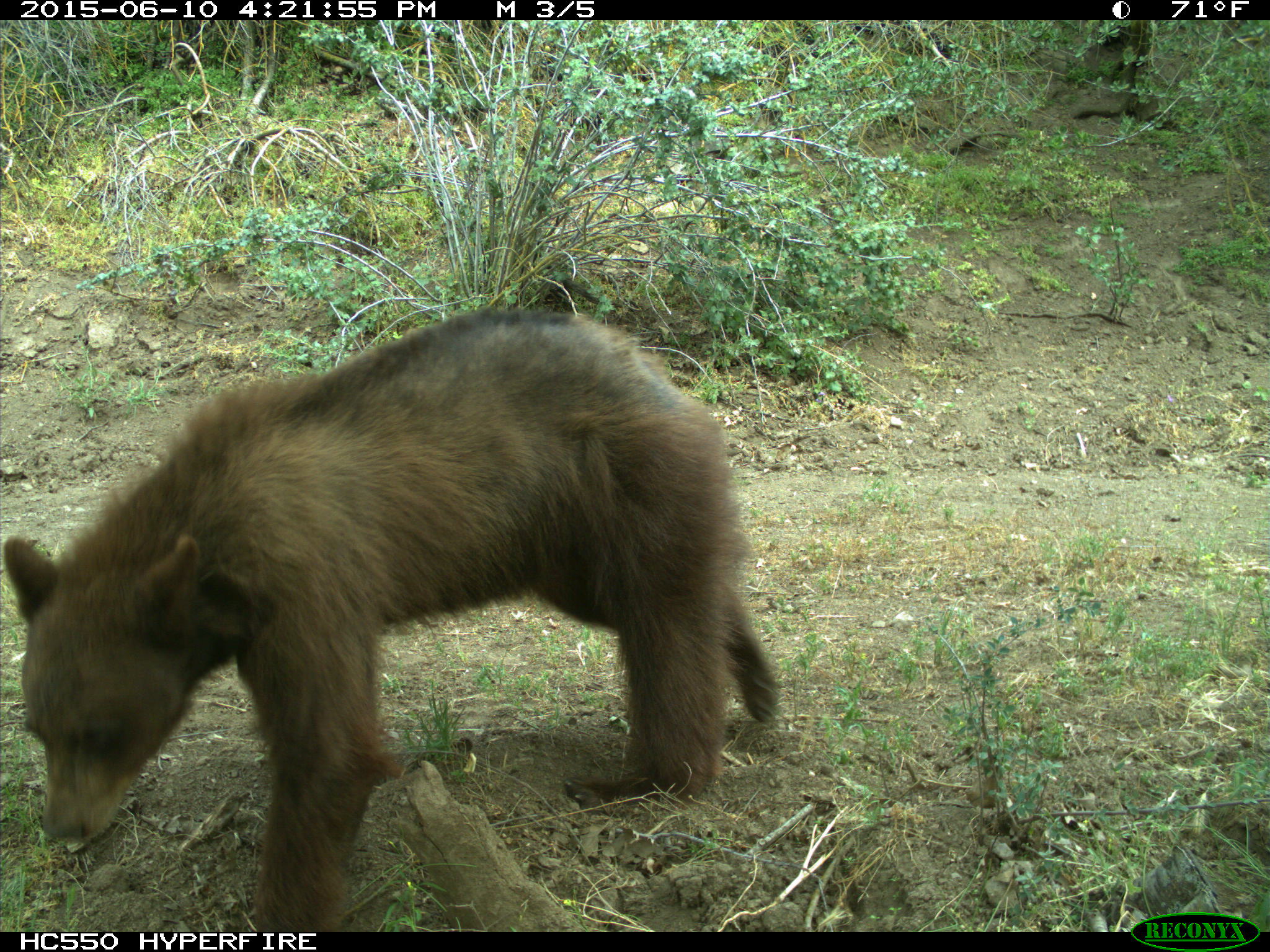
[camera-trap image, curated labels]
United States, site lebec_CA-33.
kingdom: Animalia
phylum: Chordata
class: Mammalia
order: Carnivora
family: Ursidae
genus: Ursus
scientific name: Ursus americanus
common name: american black bear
Ursus americanus (american black bear).